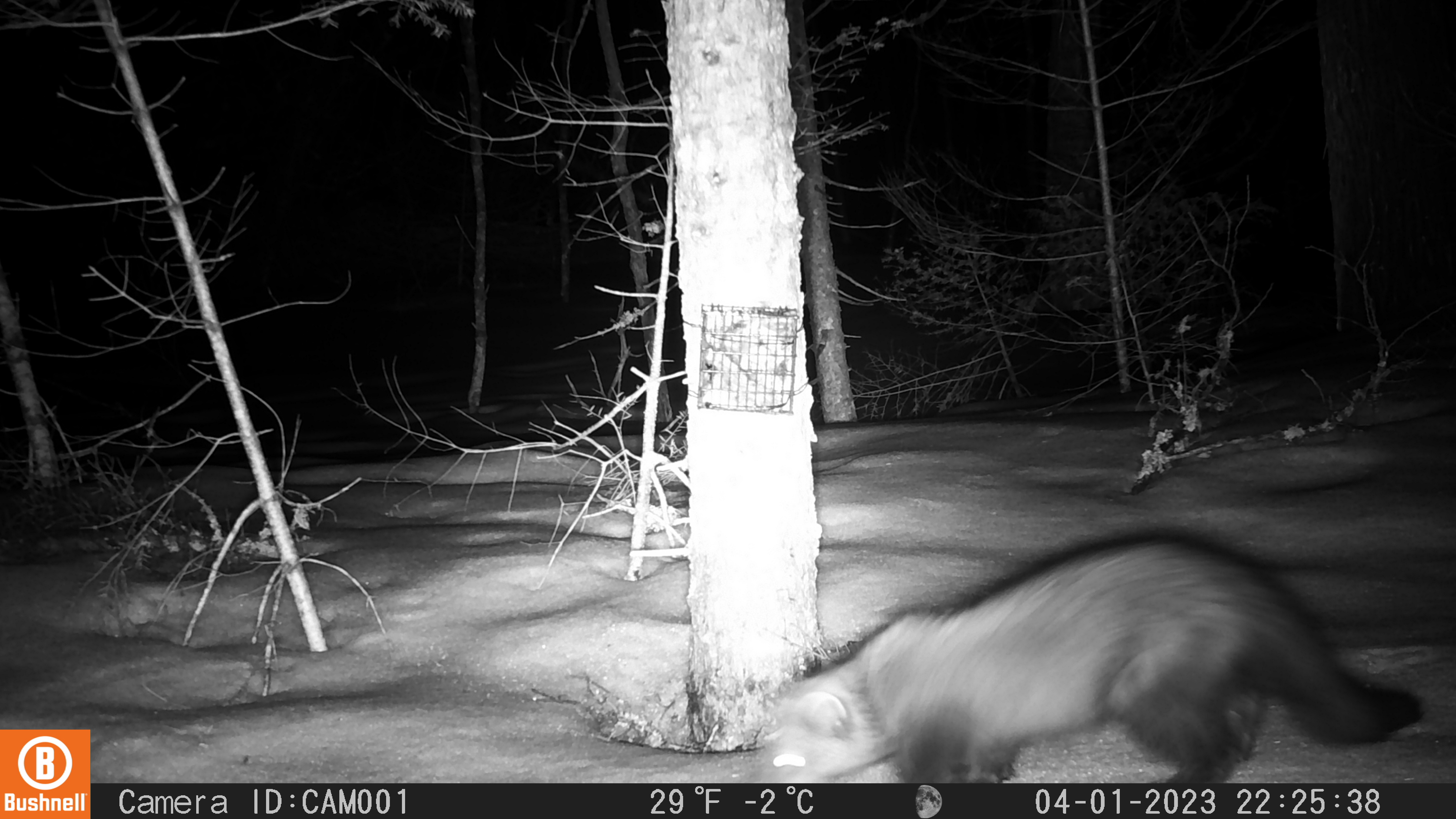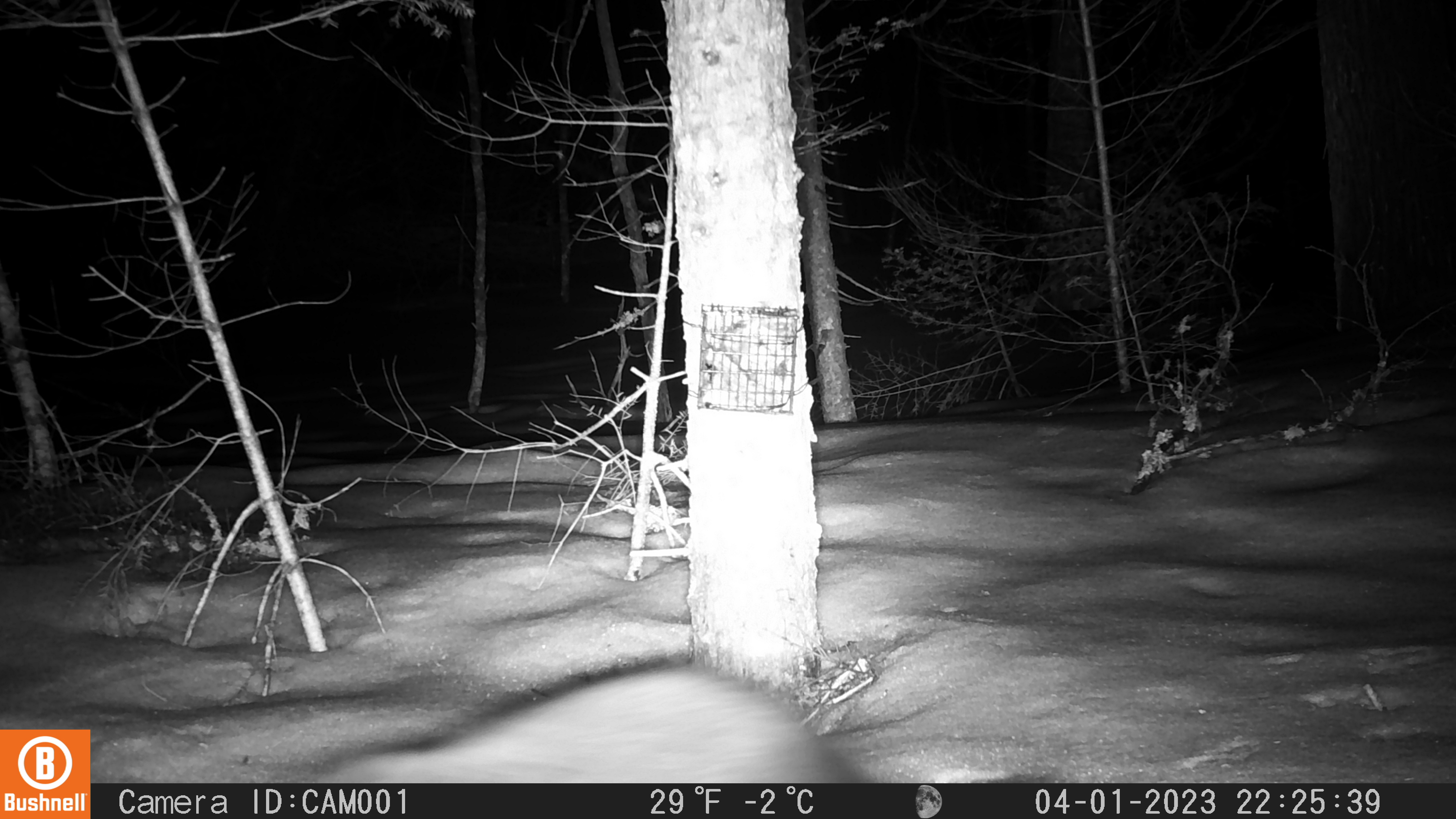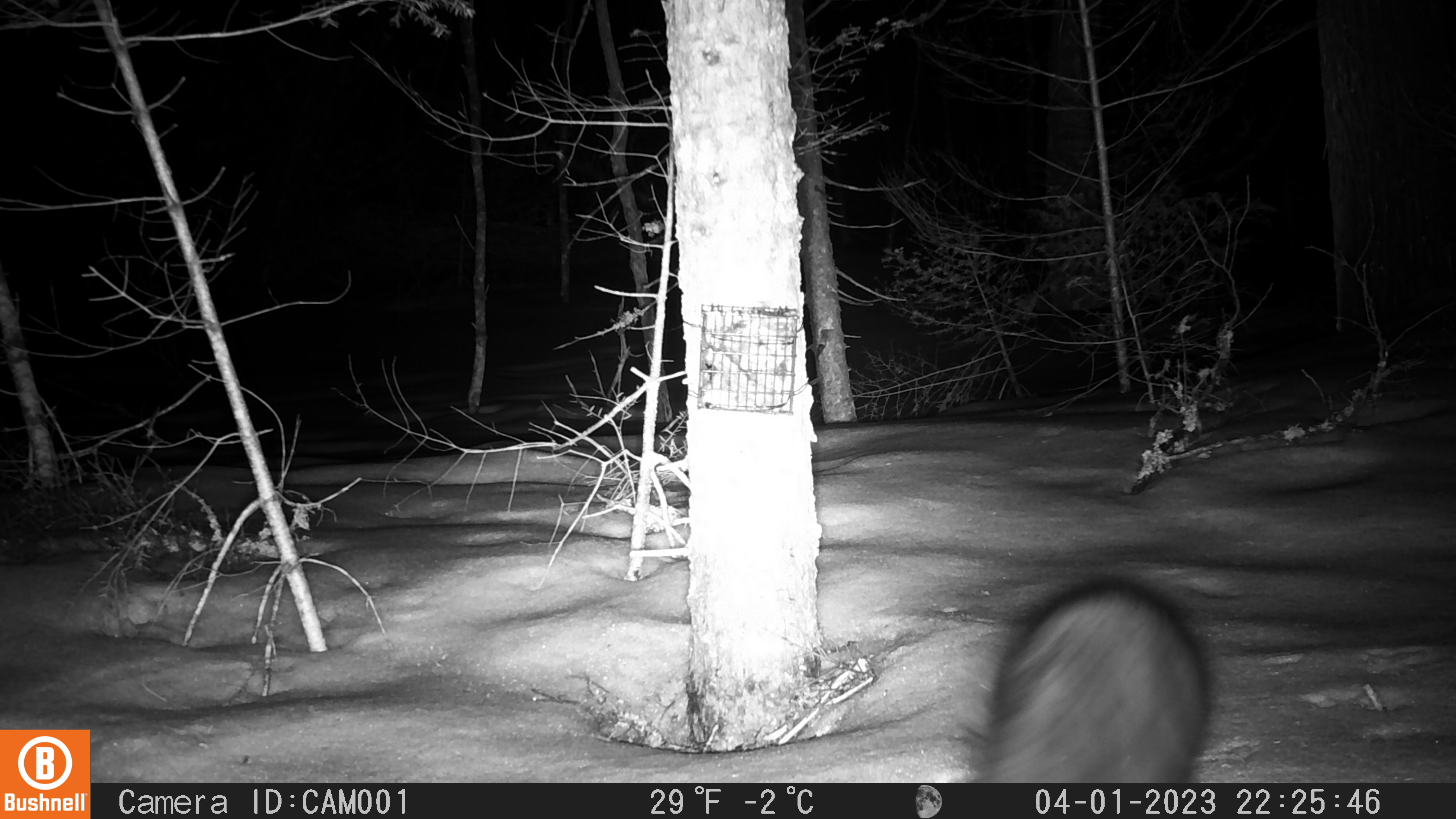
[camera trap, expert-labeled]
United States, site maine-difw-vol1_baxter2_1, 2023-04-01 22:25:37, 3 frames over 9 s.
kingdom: Animalia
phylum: Chordata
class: Mammalia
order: Carnivora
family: Mustelidae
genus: Pekania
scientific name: Pekania pennanti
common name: fisher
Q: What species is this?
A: Fisher (Pekania pennanti).